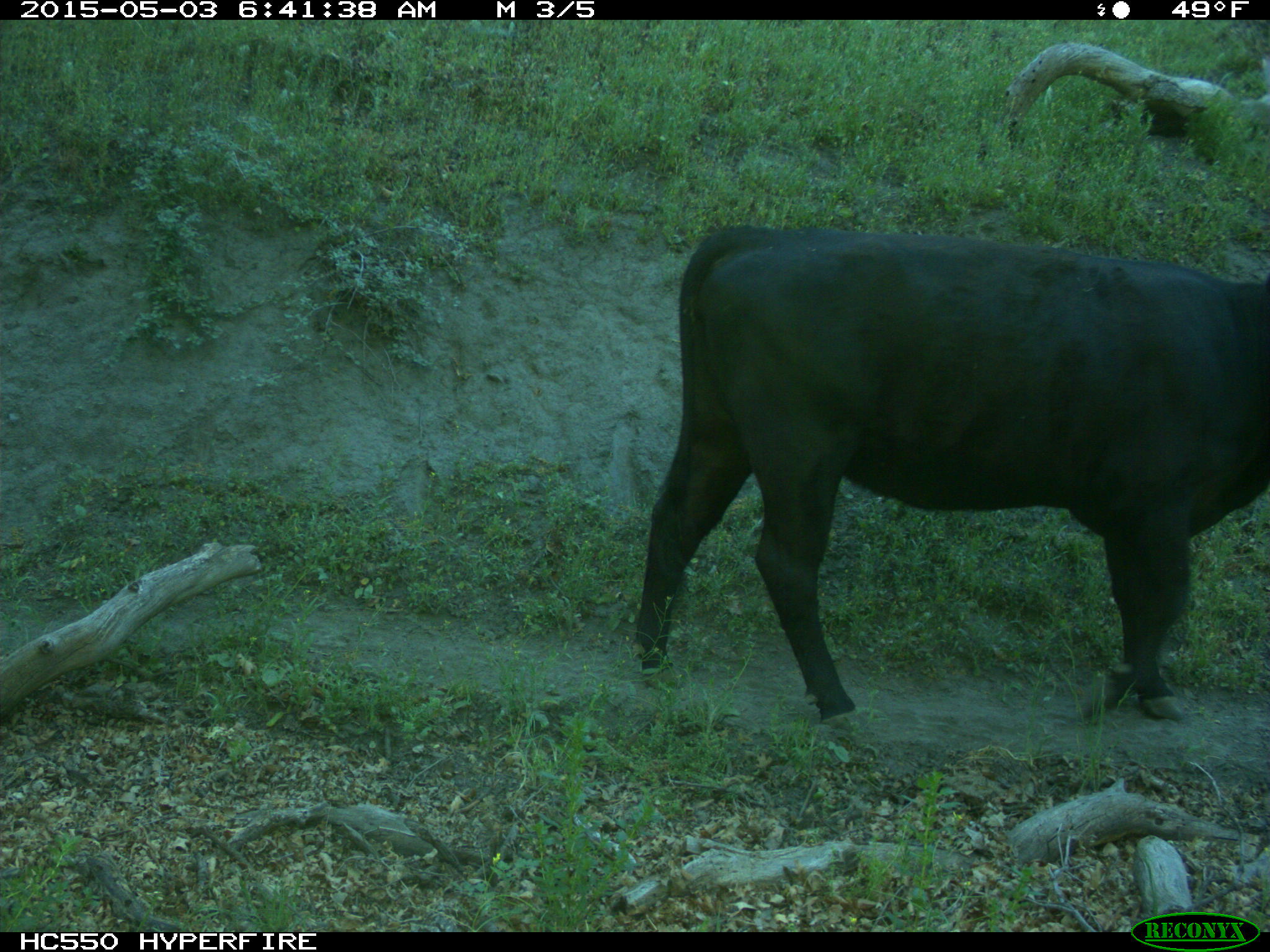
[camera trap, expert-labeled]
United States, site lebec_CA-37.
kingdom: Animalia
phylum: Chordata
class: Mammalia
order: Artiodactyla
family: Bovidae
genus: Bos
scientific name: Bos taurus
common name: domestic cow